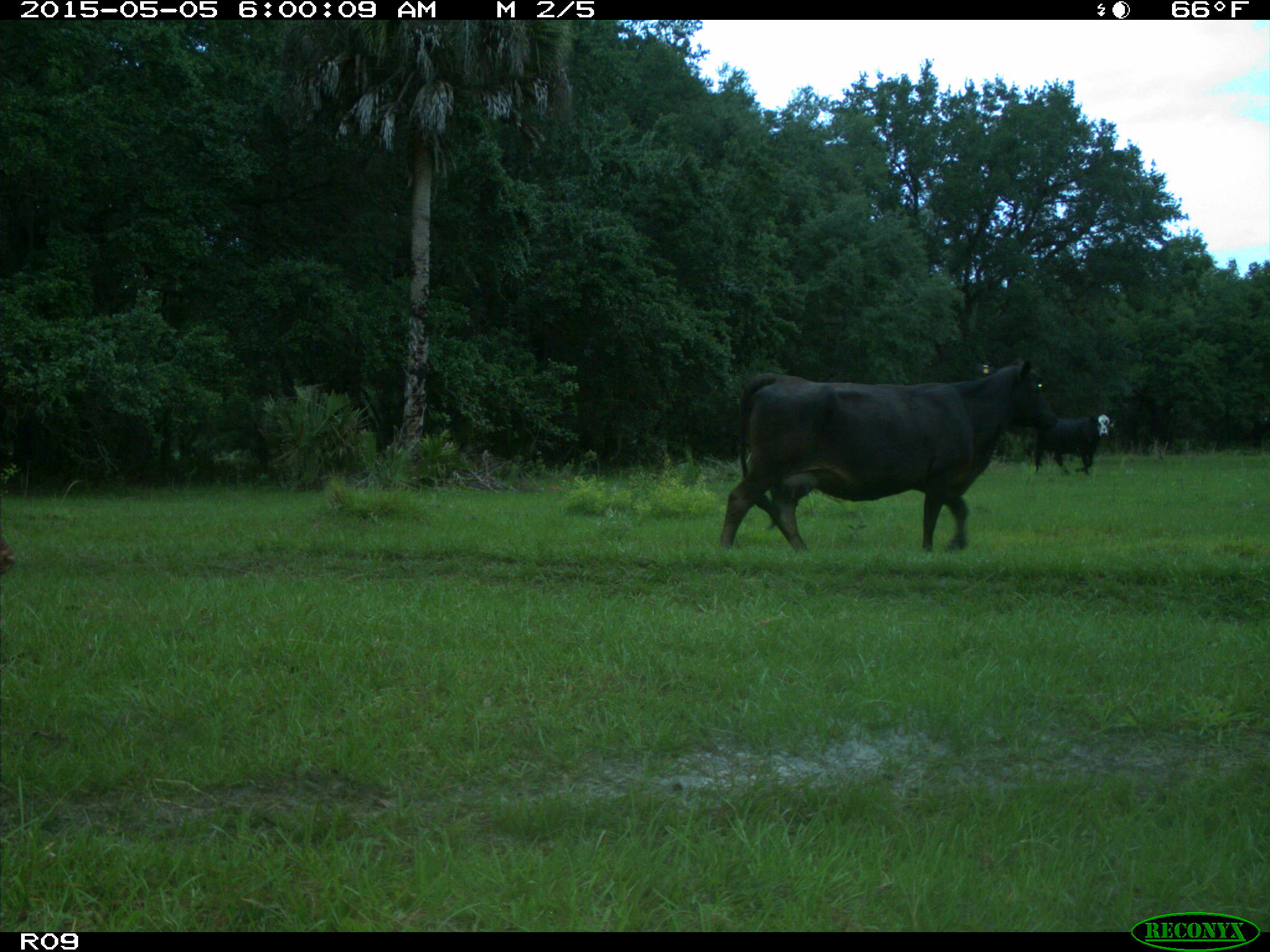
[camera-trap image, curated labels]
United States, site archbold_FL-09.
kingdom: Animalia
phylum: Chordata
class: Mammalia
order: Artiodactyla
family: Bovidae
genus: Bos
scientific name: Bos taurus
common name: domestic cow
Bos taurus (domestic cow).